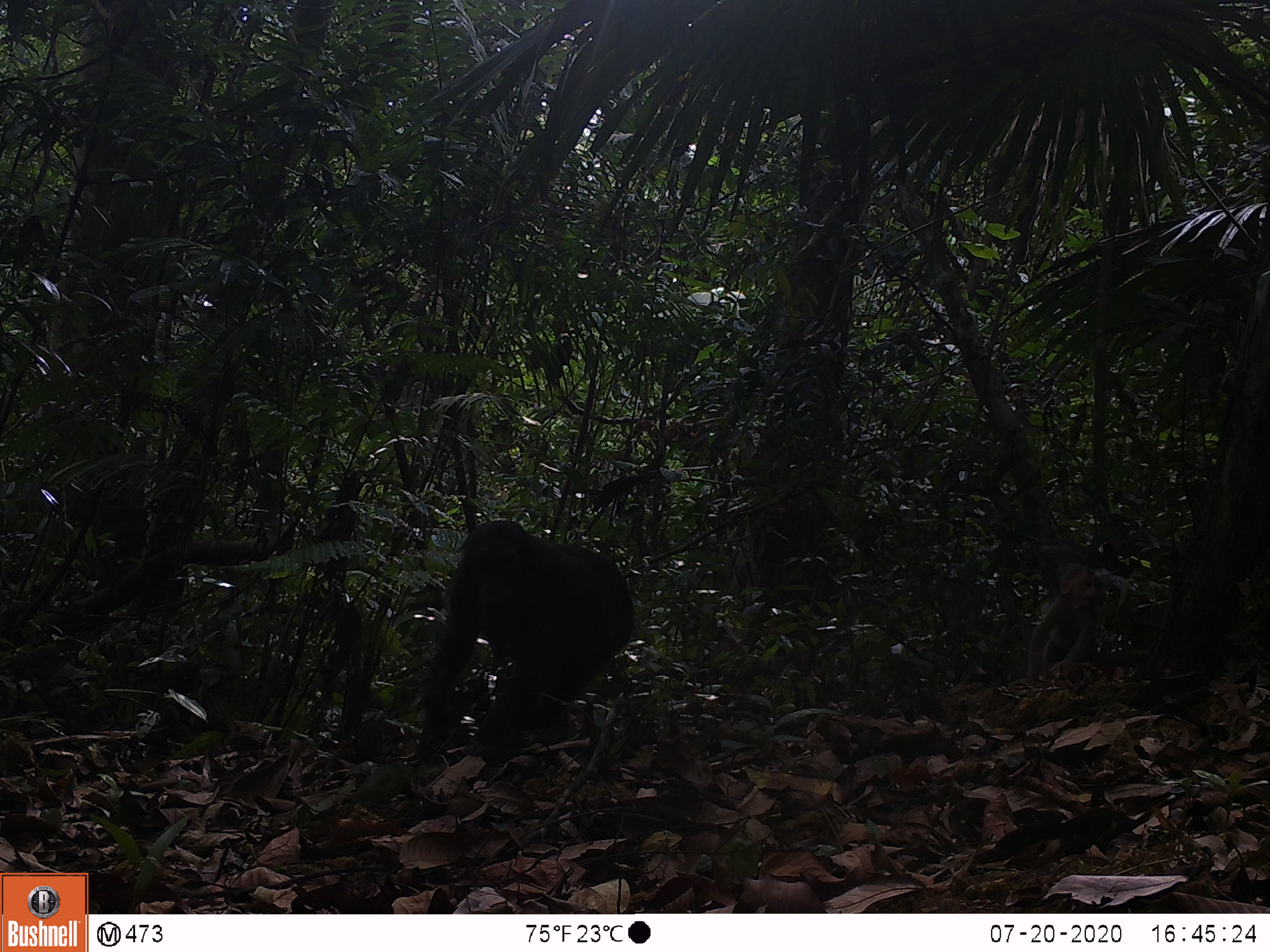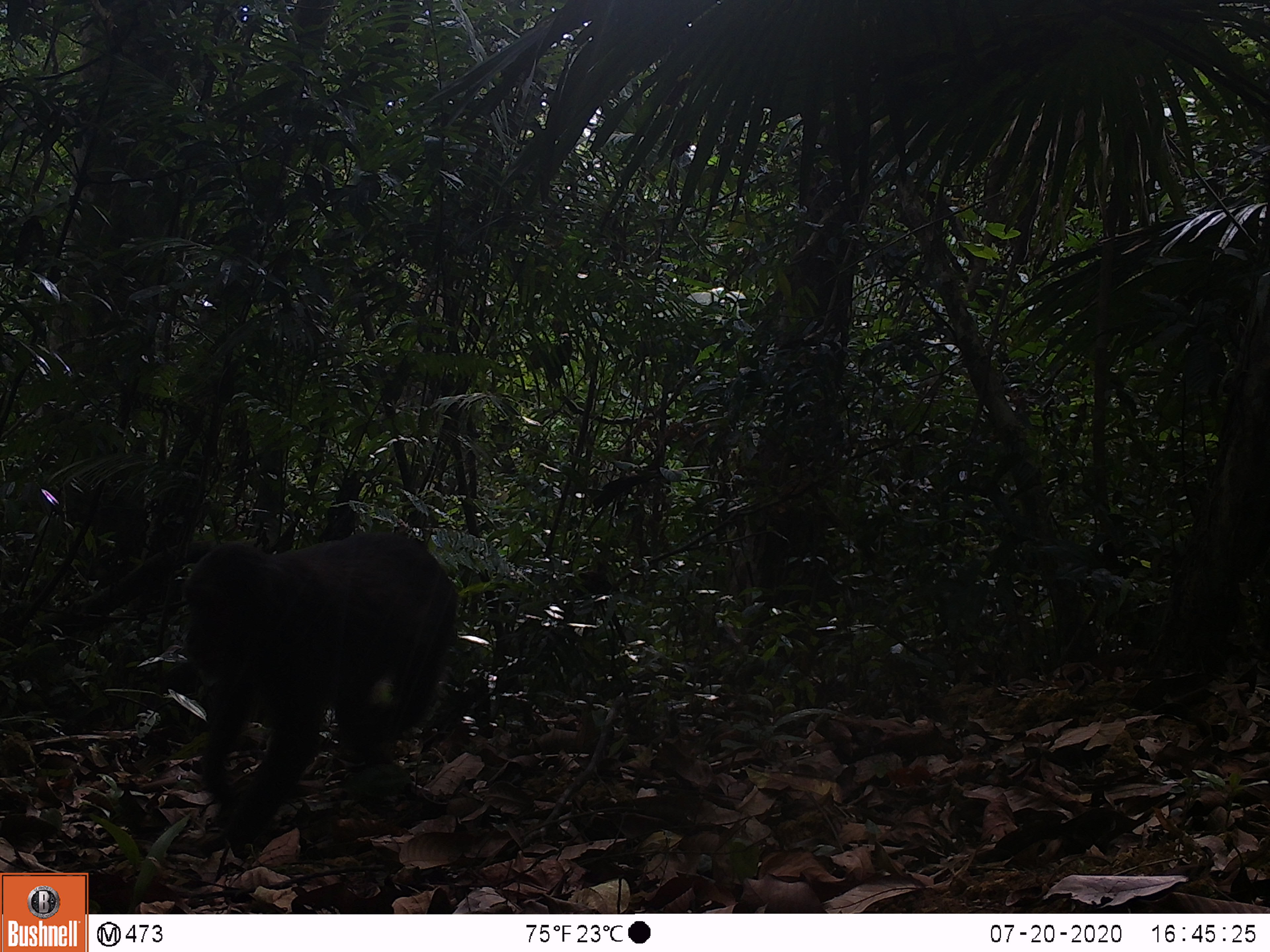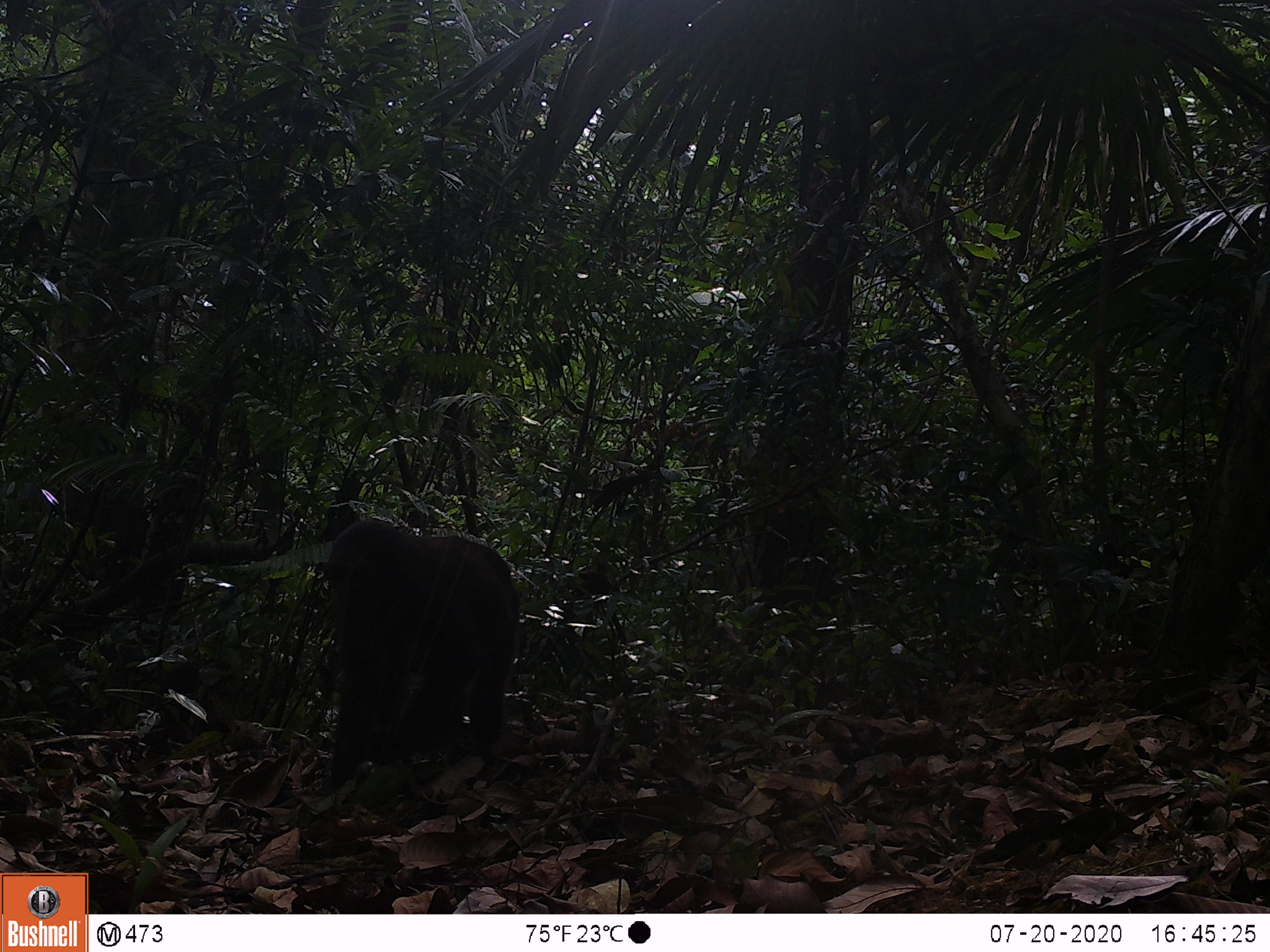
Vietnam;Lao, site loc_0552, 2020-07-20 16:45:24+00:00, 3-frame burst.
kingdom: Animalia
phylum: Chordata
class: Mammalia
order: Primates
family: Cercopithecidae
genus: Macaca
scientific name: Macaca arctoides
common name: stump-tailed macaque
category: stump tailed macaque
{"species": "stump tailed macaque (stump-tailed macaque) (Macaca arctoides)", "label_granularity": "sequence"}